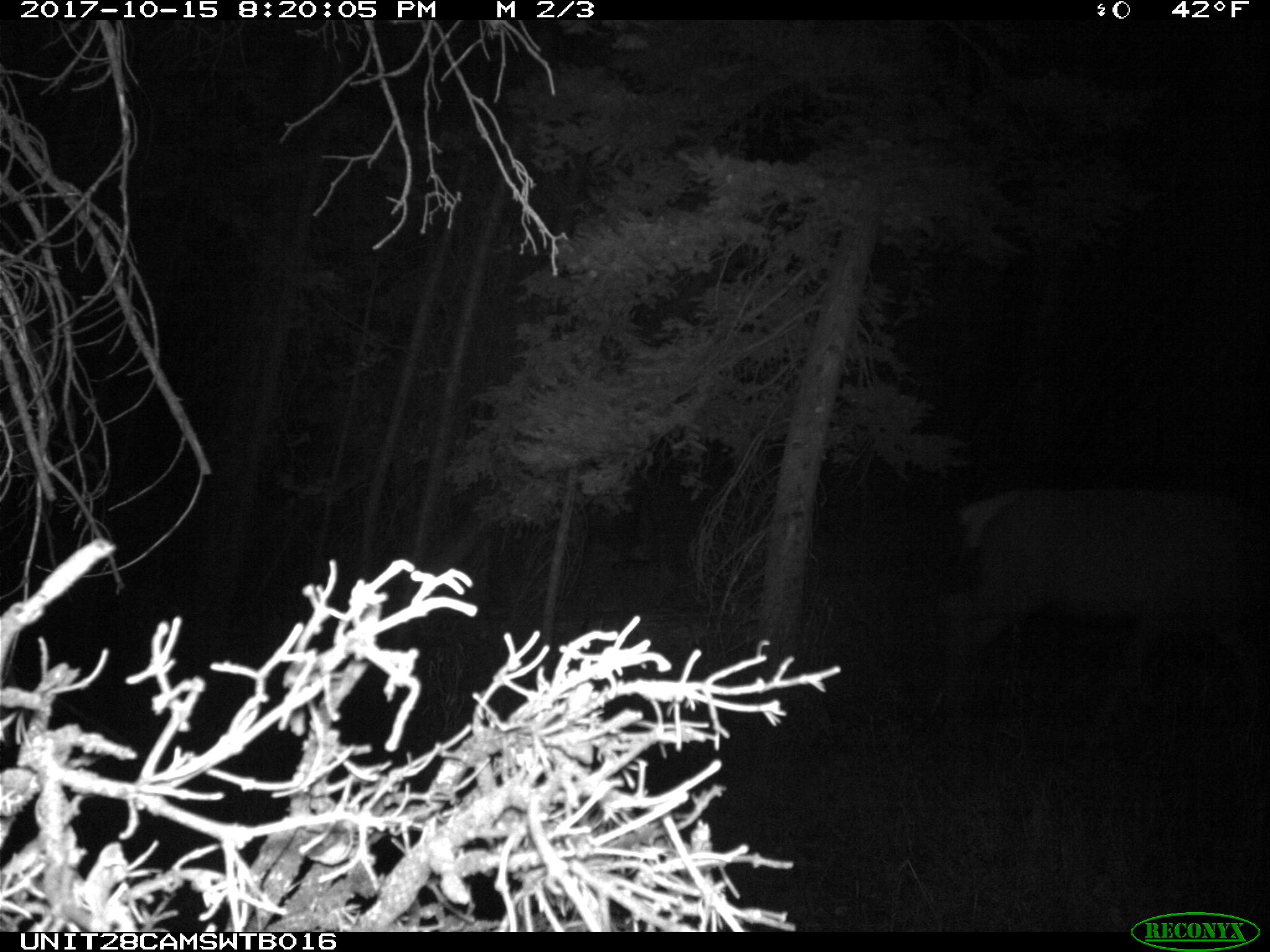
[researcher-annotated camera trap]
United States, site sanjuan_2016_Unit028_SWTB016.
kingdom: Animalia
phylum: Chordata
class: Mammalia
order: Artiodactyla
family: Cervidae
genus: Cervus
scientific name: Cervus elaphus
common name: red deer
Cervus elaphus (red deer).